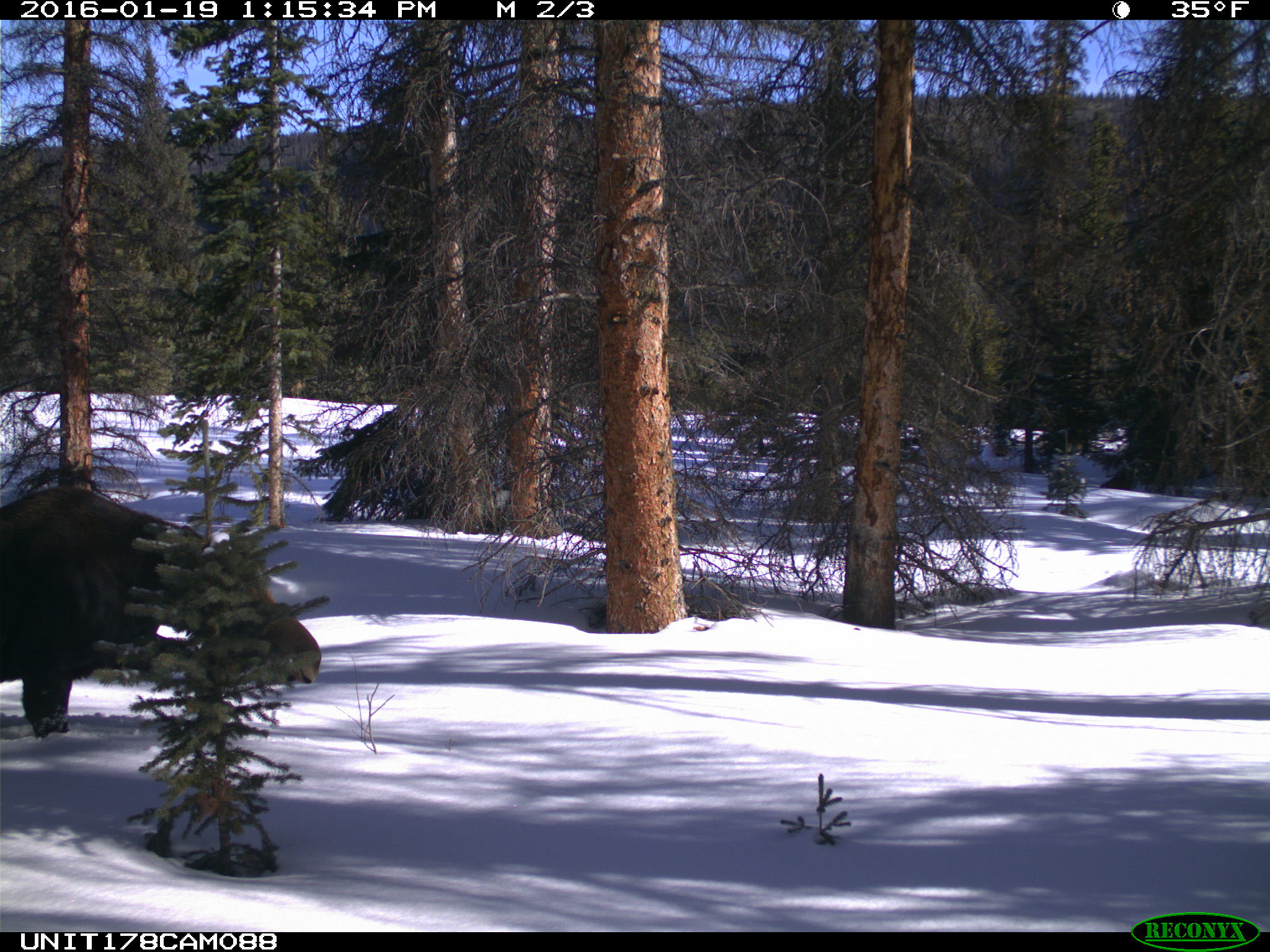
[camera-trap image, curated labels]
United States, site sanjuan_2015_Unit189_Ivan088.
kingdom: Animalia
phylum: Chordata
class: Mammalia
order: Artiodactyla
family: Cervidae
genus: Alces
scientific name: Alces alces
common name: moose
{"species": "Alces alces (moose)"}